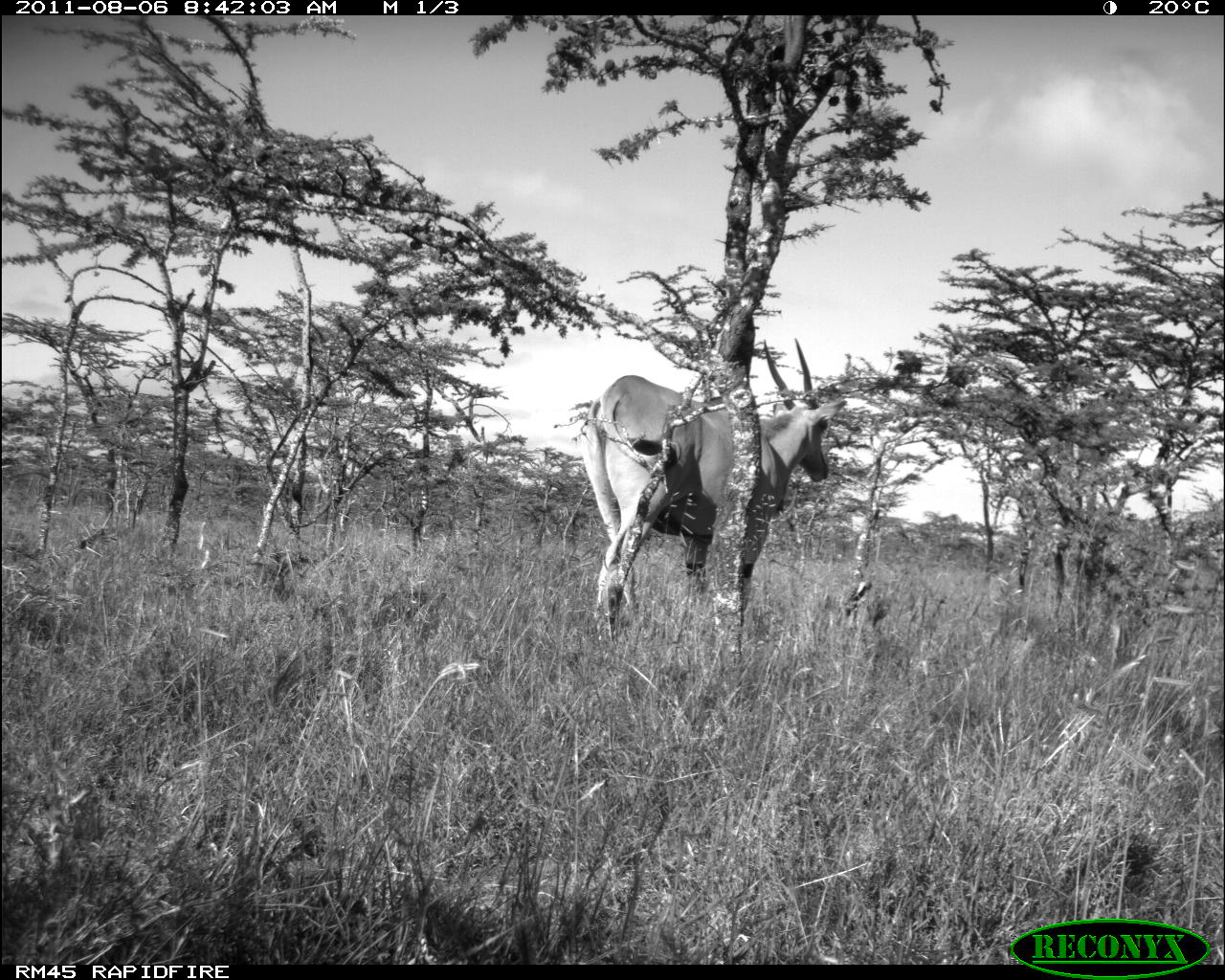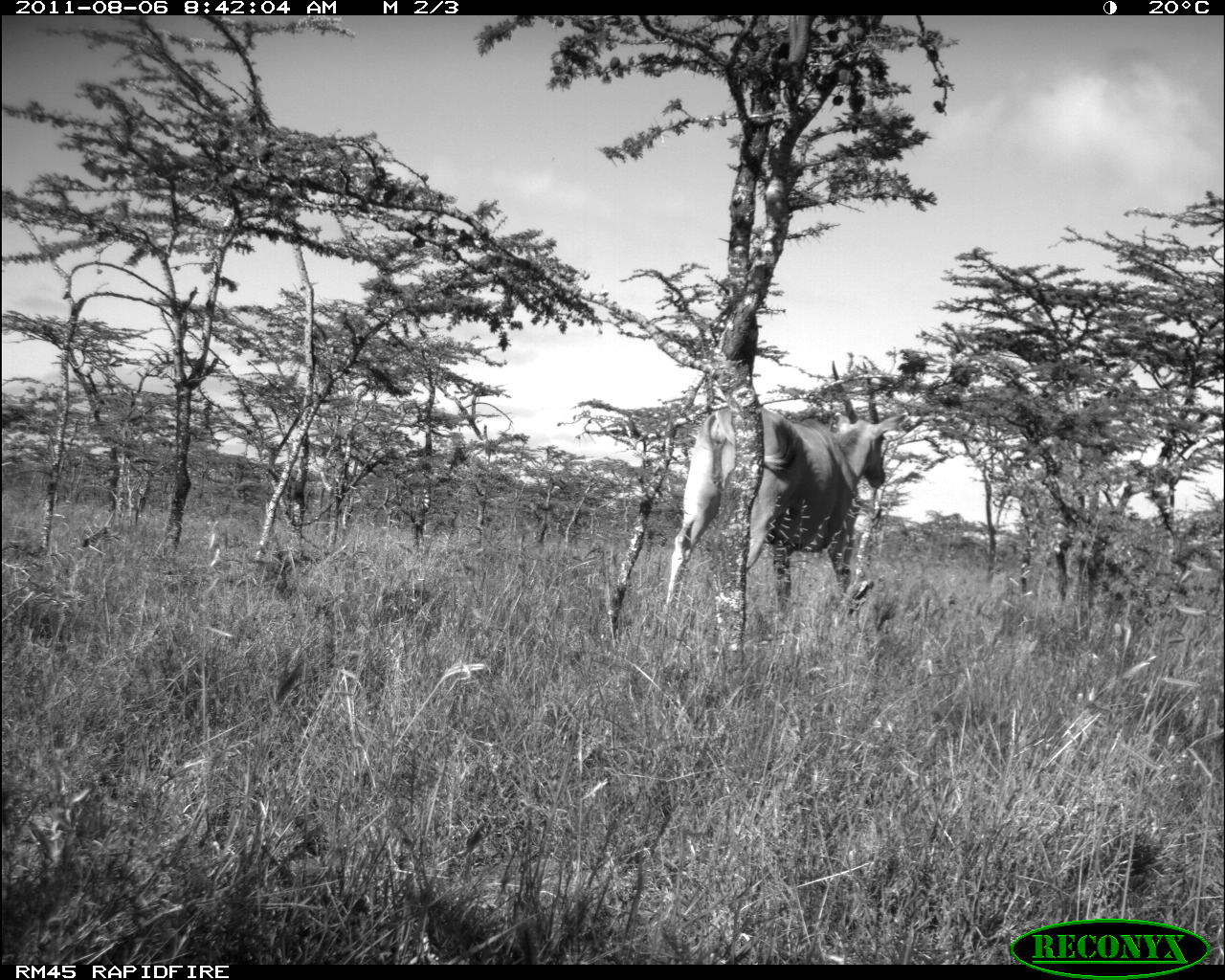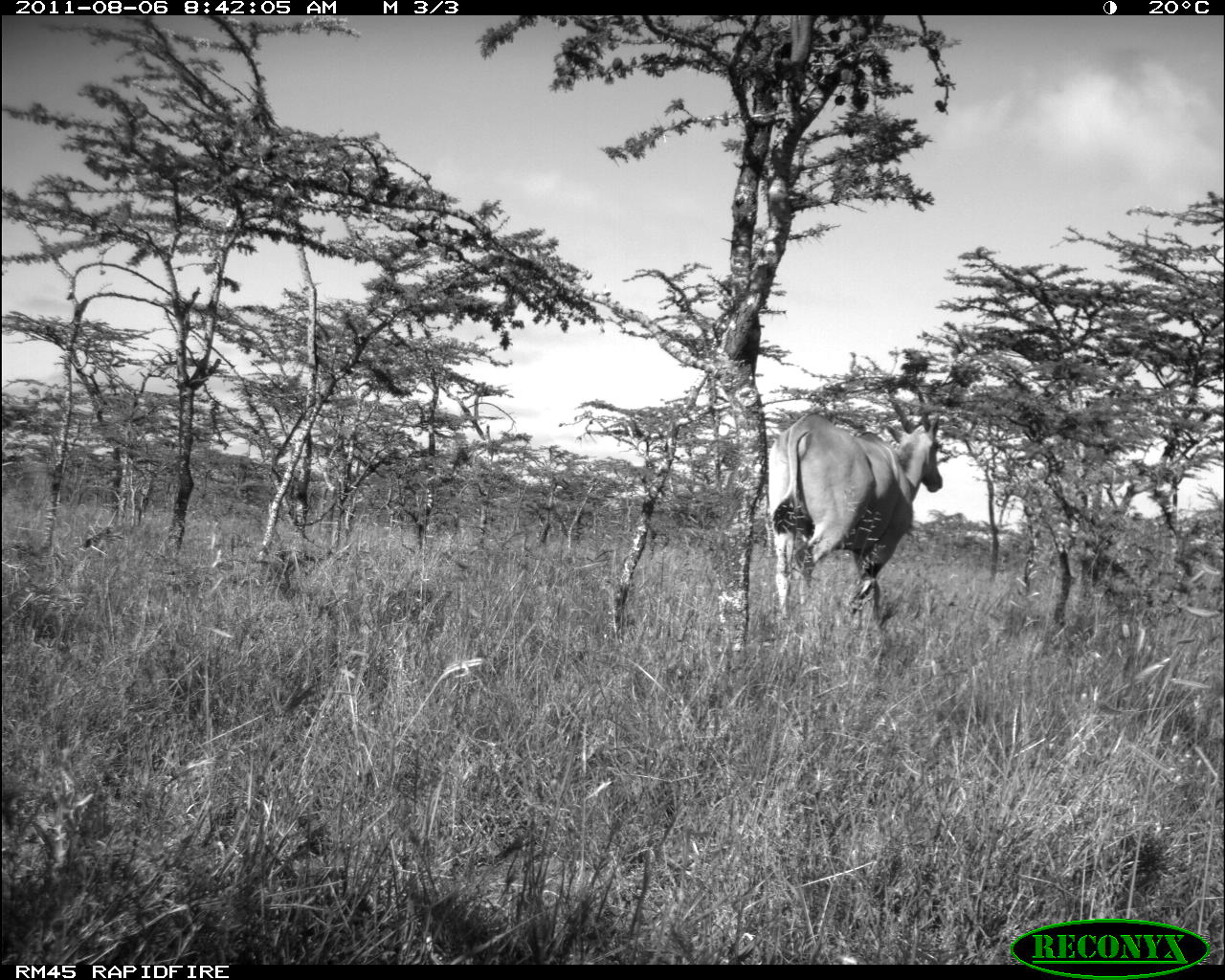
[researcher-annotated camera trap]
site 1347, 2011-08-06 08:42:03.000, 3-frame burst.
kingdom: Animalia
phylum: Chordata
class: Mammalia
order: Artiodactyla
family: Bovidae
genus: Tragelaphus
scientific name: Tragelaphus oryx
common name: eland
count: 1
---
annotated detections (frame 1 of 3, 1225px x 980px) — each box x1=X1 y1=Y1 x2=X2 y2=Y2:
tragelaphus oryx: x1=581 y1=337 x2=847 y2=645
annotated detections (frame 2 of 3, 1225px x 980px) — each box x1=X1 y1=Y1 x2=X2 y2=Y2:
tragelaphus oryx: x1=661 y1=360 x2=907 y2=617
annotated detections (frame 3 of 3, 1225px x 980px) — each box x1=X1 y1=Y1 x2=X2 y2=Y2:
tragelaphus oryx: x1=758 y1=413 x2=943 y2=627